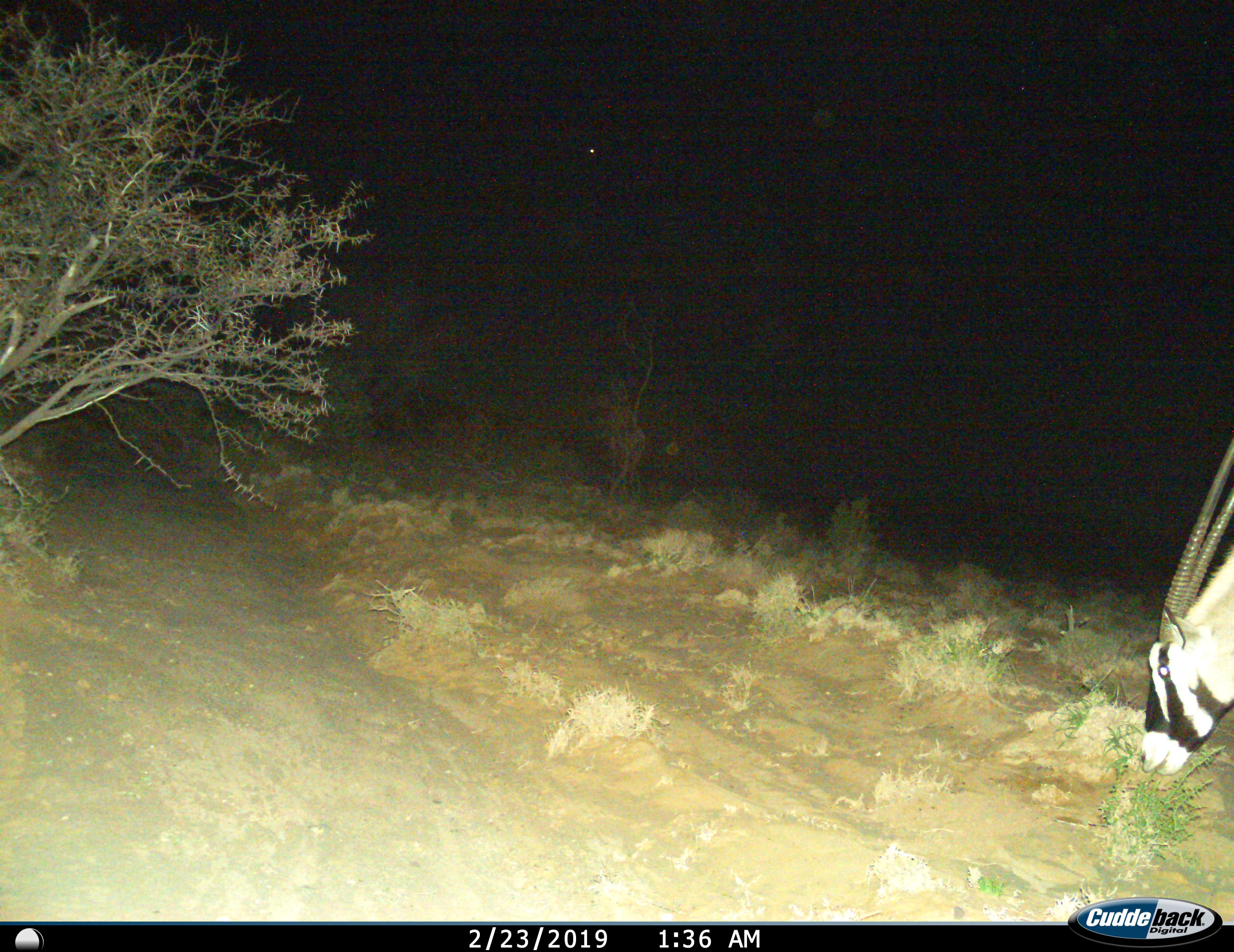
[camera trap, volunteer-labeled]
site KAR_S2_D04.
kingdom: Animalia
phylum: Chordata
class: Mammalia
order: Artiodactyla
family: Bovidae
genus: Oryx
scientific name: Oryx gazella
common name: gemsbok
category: oryx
Oryx (gemsbok) (Oryx gazella), count 1. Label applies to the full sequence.